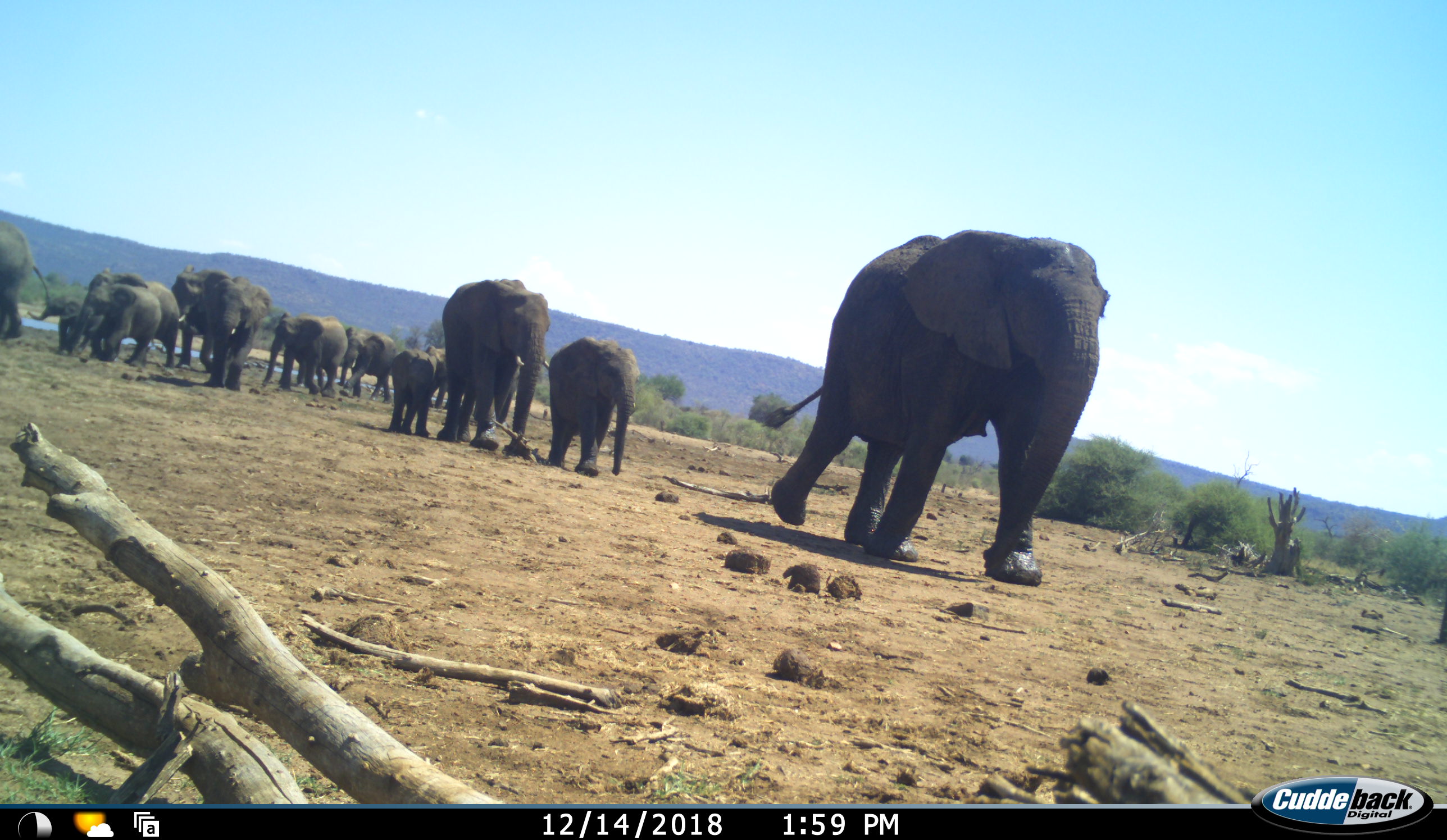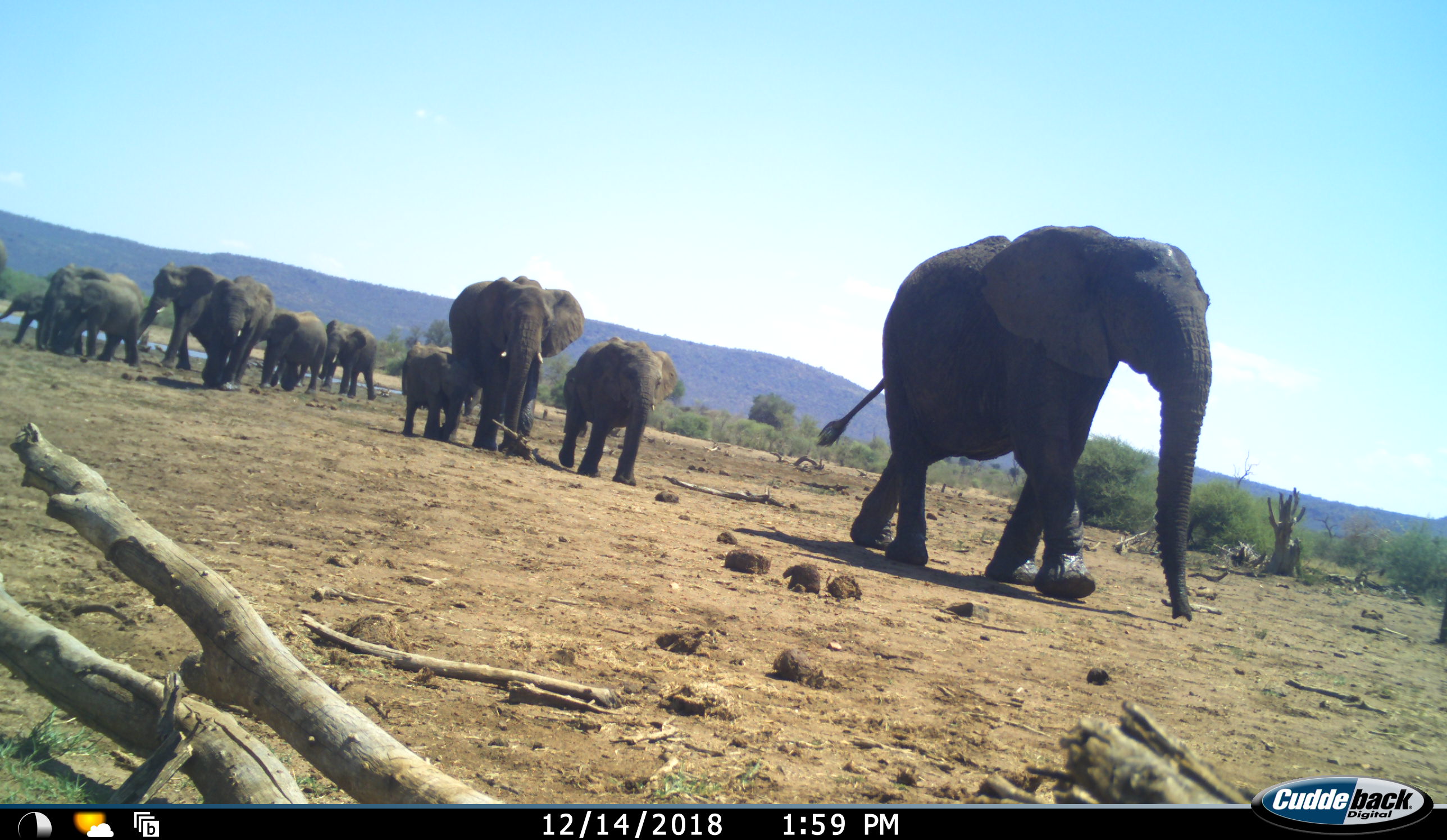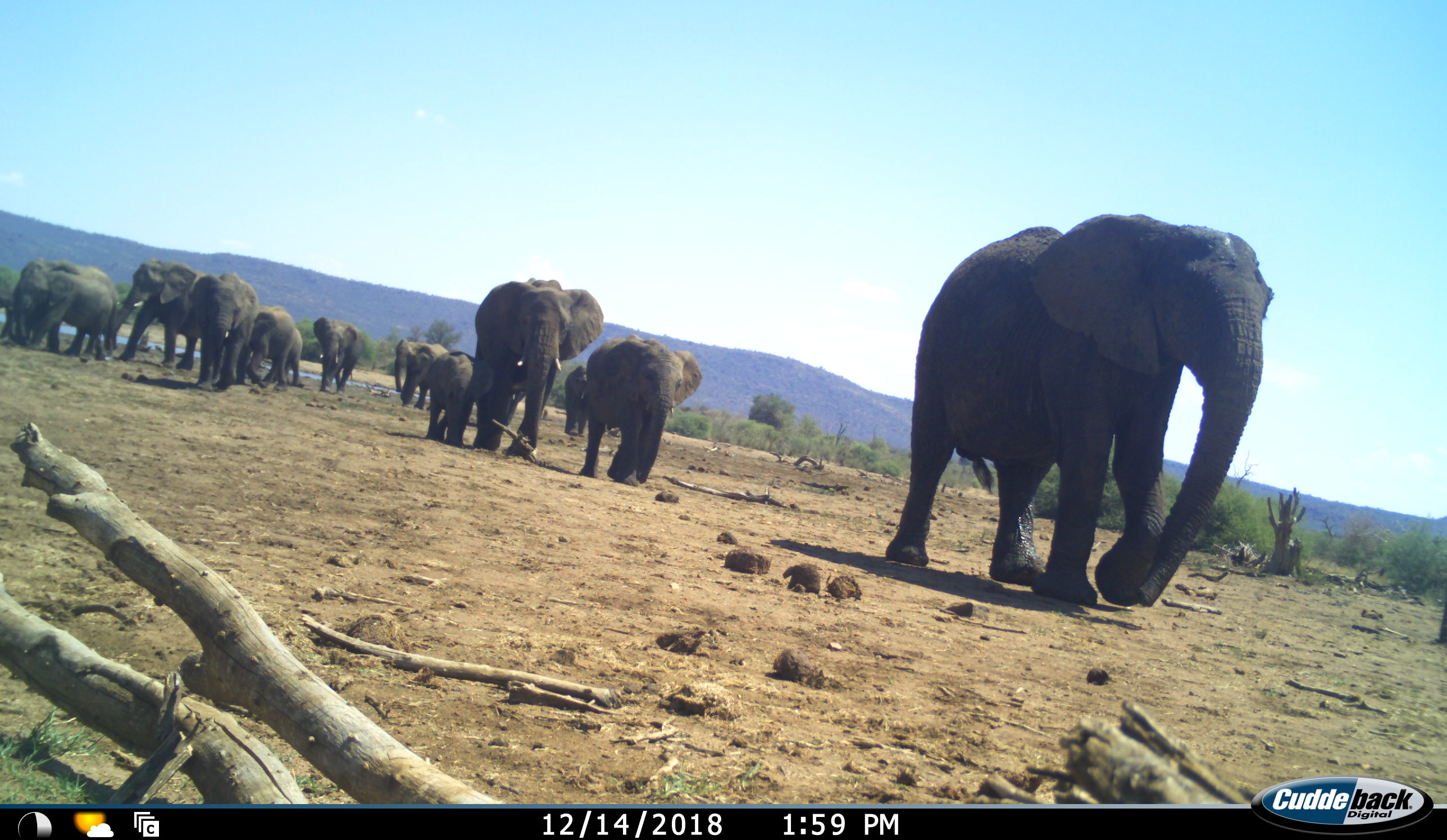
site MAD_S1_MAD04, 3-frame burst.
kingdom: Animalia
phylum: Chordata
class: Mammalia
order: Proboscidea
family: Elephantidae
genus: Loxodonta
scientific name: Loxodonta africana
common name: african bush elephant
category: elephant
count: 11-50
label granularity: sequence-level